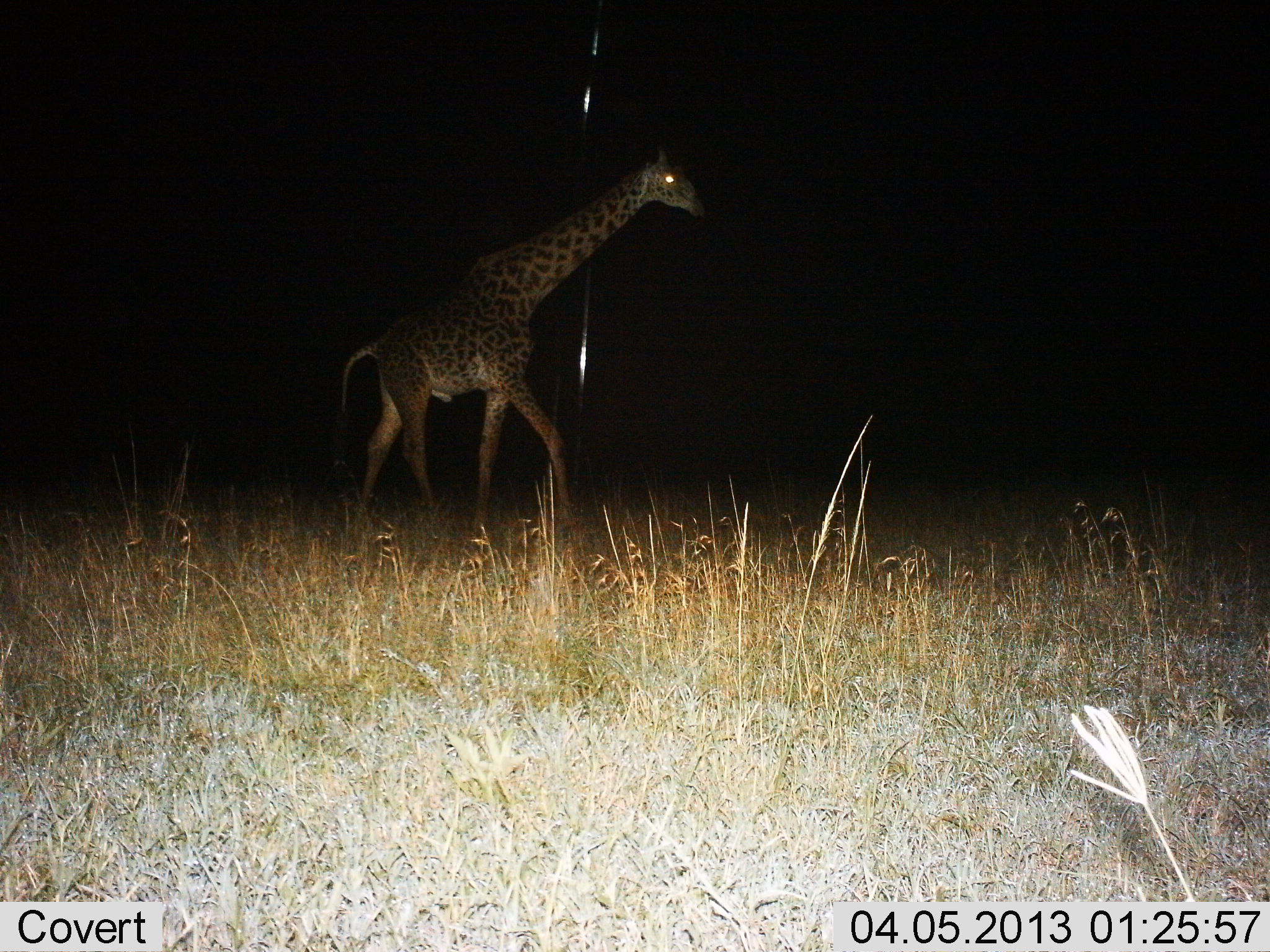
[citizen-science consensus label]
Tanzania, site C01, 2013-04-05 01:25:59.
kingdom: Animalia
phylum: Chordata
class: Mammalia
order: Artiodactyla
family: Giraffidae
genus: Giraffa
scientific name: Giraffa camelopardalis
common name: giraffe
Giraffe (Giraffa camelopardalis), count 1. Behavior (volunteer vote fractions): standing 22%, resting 0%, moving 87%, interacting 0%. Young present (vote fraction): 0%. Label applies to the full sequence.